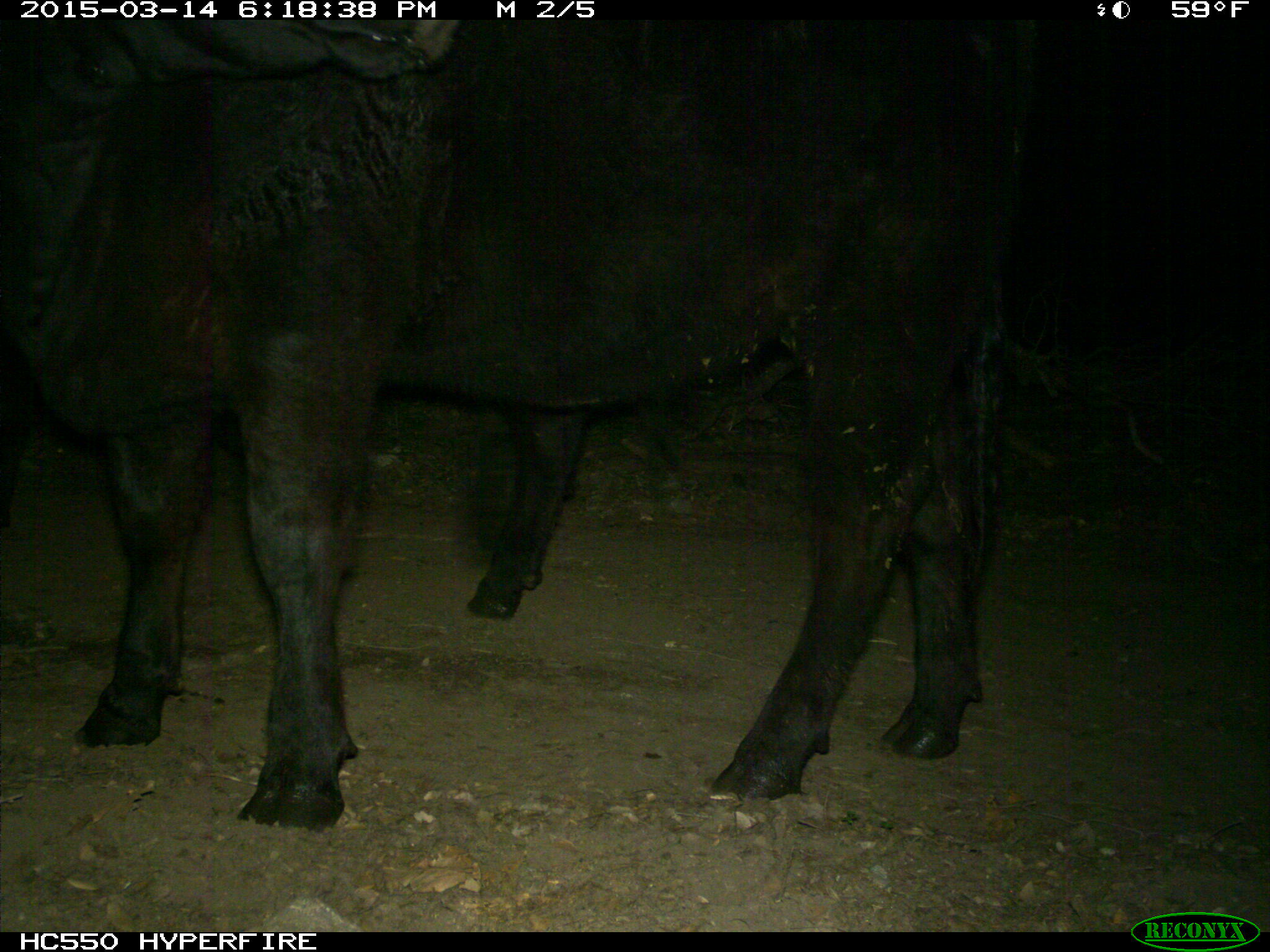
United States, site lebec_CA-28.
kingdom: Animalia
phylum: Chordata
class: Mammalia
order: Artiodactyla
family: Bovidae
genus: Bos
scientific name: Bos taurus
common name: domestic cow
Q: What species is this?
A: Bos taurus (domestic cow).